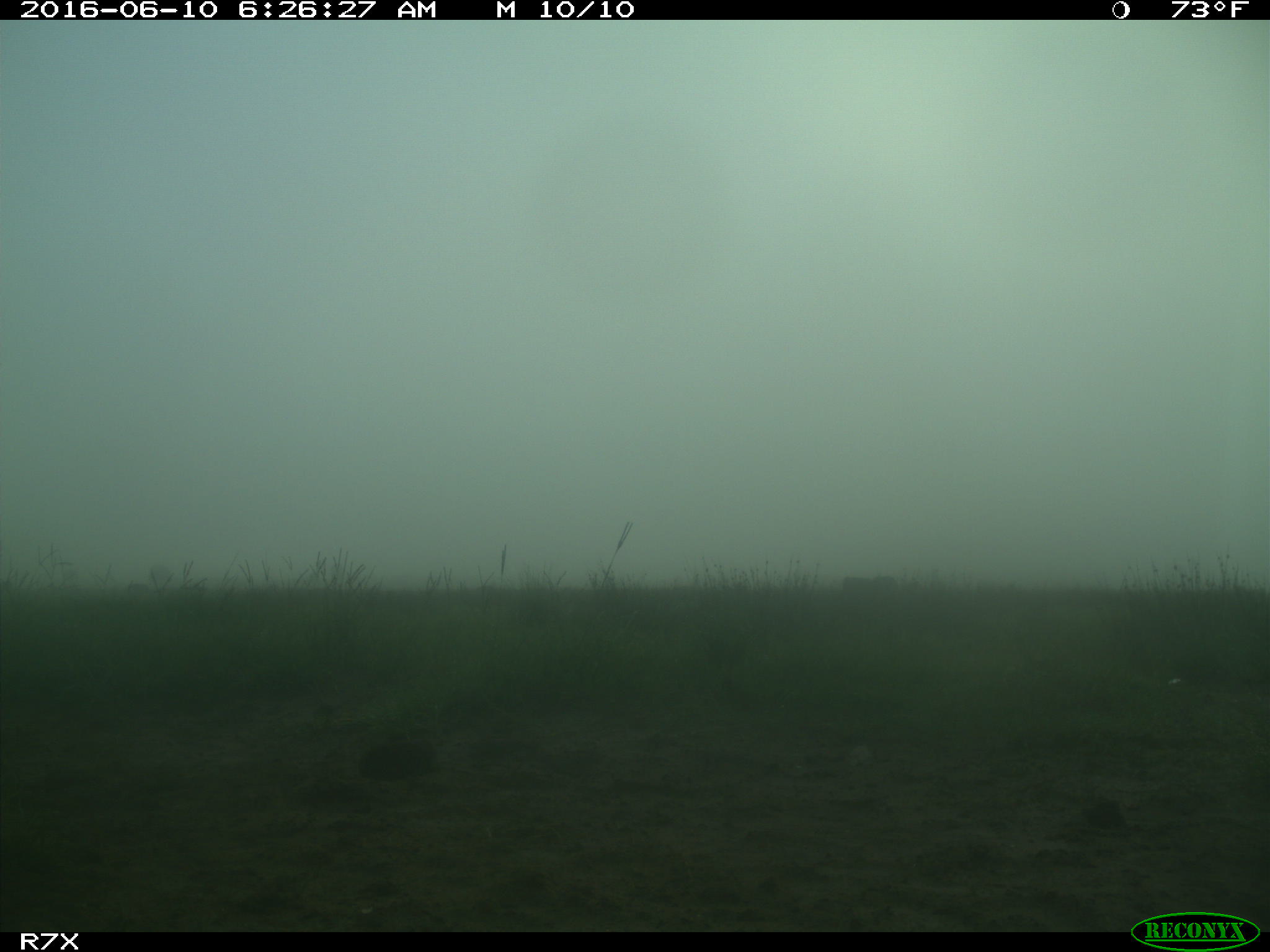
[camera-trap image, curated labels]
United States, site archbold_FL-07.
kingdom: Animalia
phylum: Chordata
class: Aves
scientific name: Aves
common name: birds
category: unidentified bird